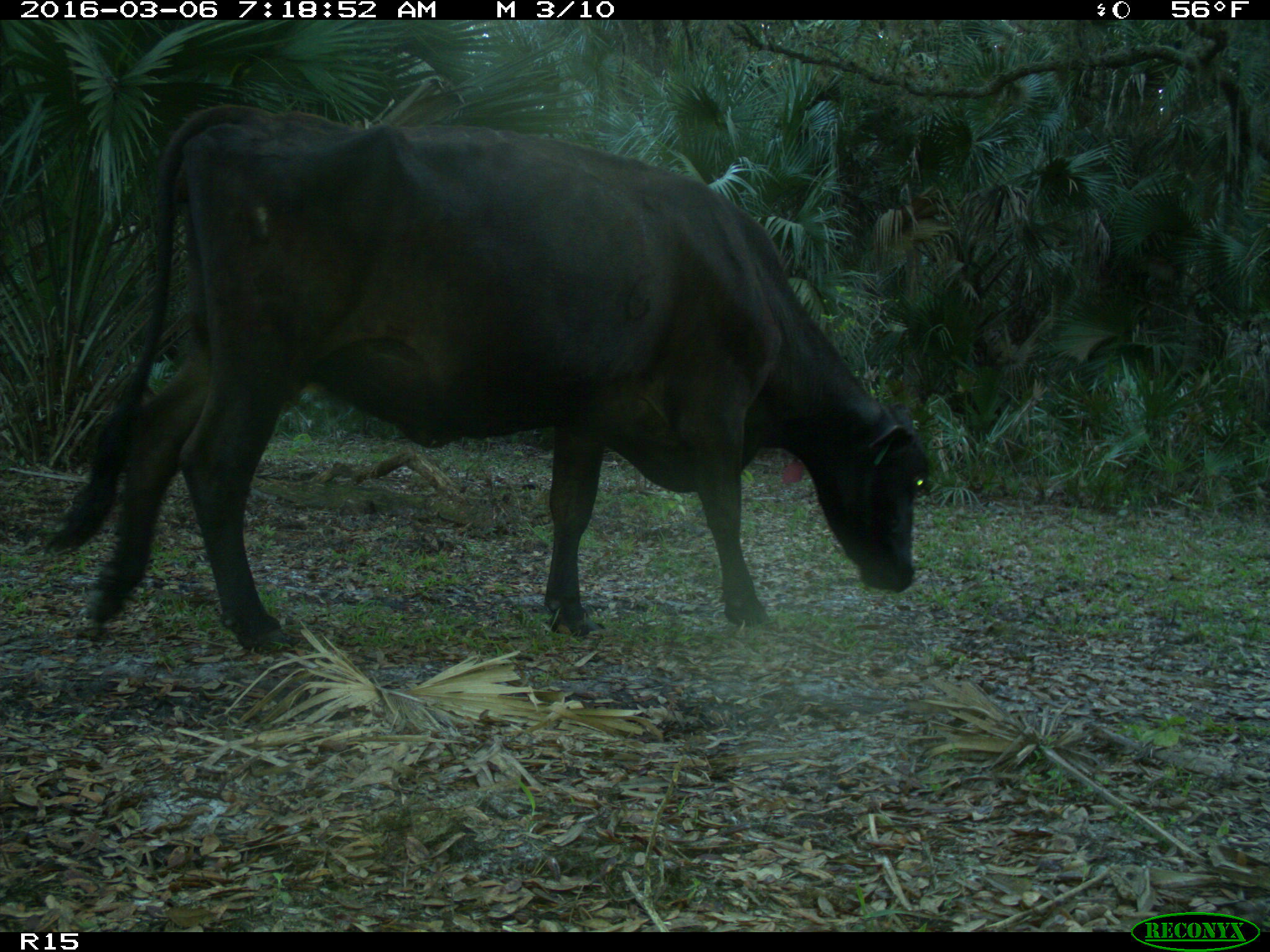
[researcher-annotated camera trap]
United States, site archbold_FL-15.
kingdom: Animalia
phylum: Chordata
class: Mammalia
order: Artiodactyla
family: Bovidae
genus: Bos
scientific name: Bos taurus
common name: domestic cow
Bos taurus (domestic cow).